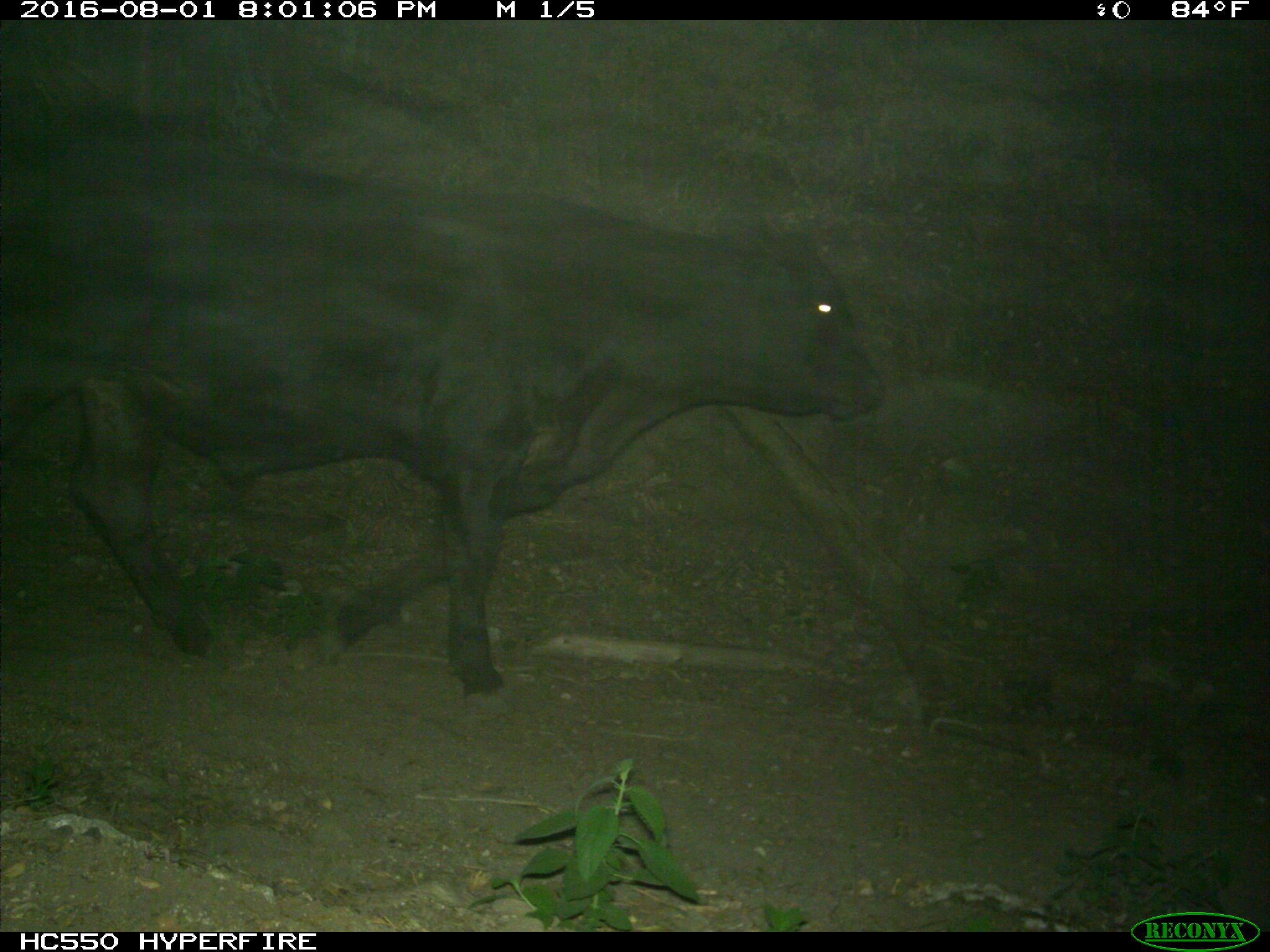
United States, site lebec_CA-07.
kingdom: Animalia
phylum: Chordata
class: Mammalia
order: Artiodactyla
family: Bovidae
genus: Bos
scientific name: Bos taurus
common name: domestic cow